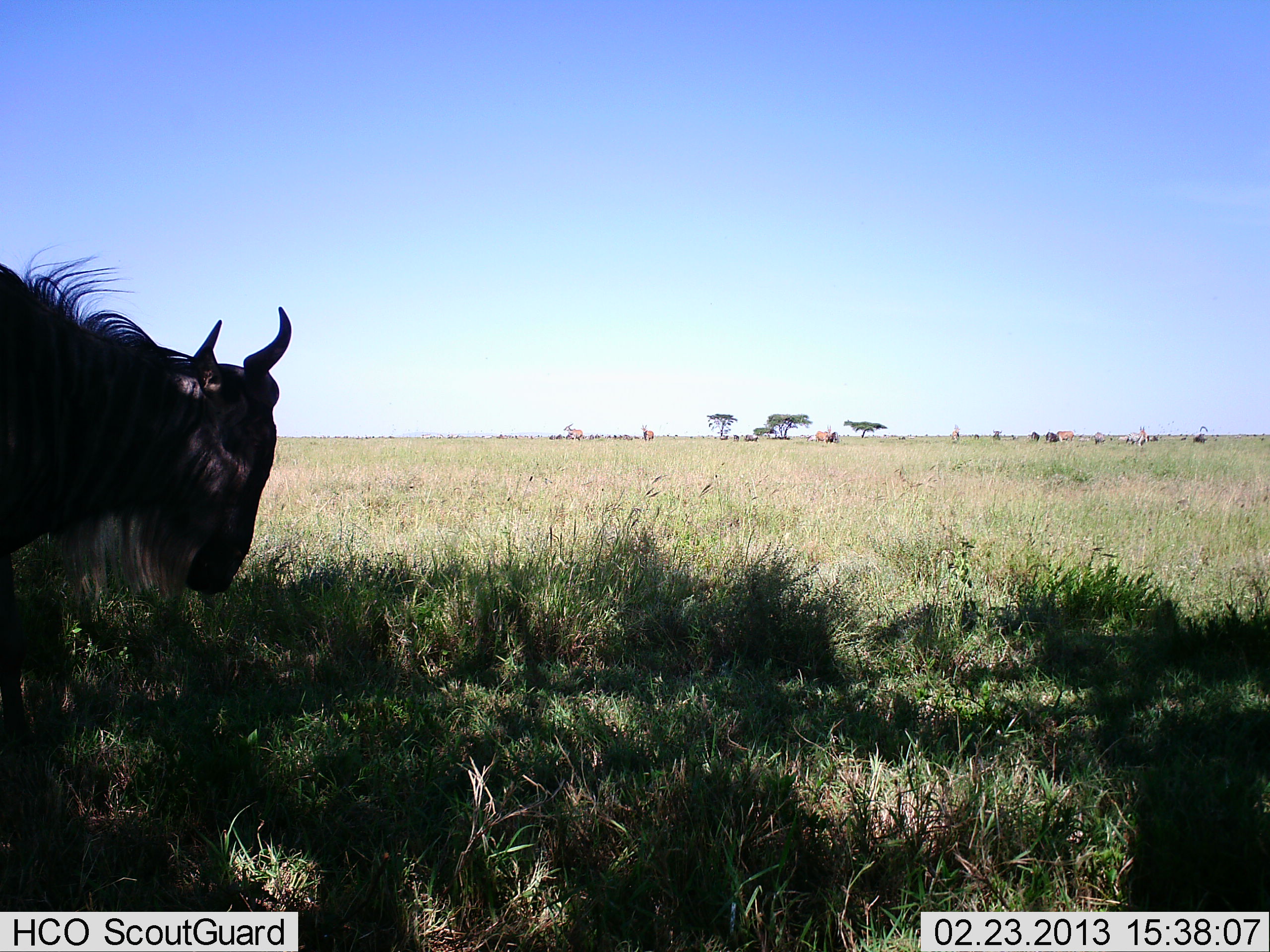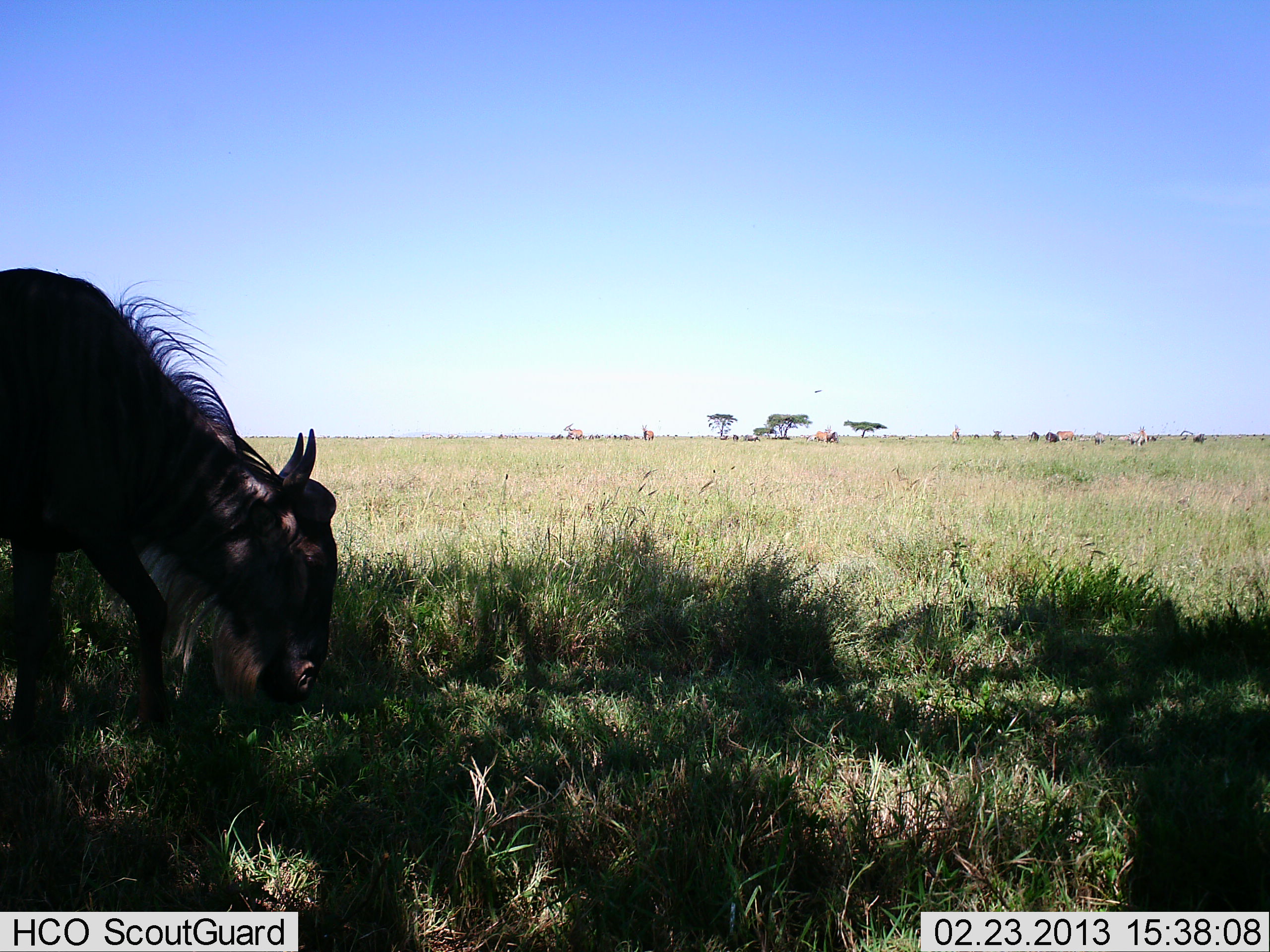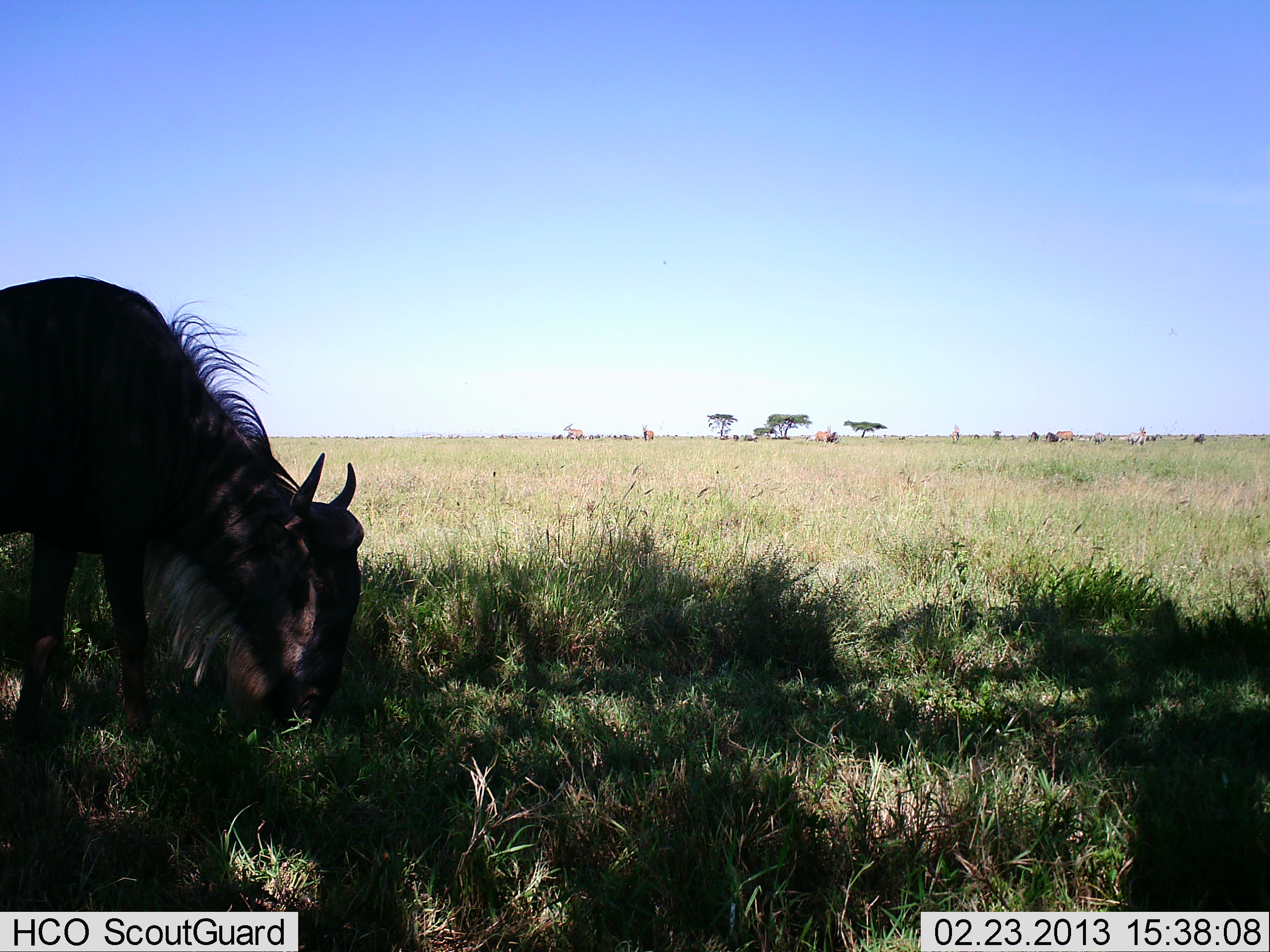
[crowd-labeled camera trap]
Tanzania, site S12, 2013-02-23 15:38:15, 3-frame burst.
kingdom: Animalia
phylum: Chordata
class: Mammalia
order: Artiodactyla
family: Bovidae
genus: Connochaetes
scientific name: Connochaetes taurinus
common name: blue wildebeest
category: wildebeest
Wildebeest (blue wildebeest) (Connochaetes taurinus), count 1. Behavior (volunteer vote fractions): standing 21%, resting 4%, moving 11%, interacting 0%. Young present (vote fraction): 0%. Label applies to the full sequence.